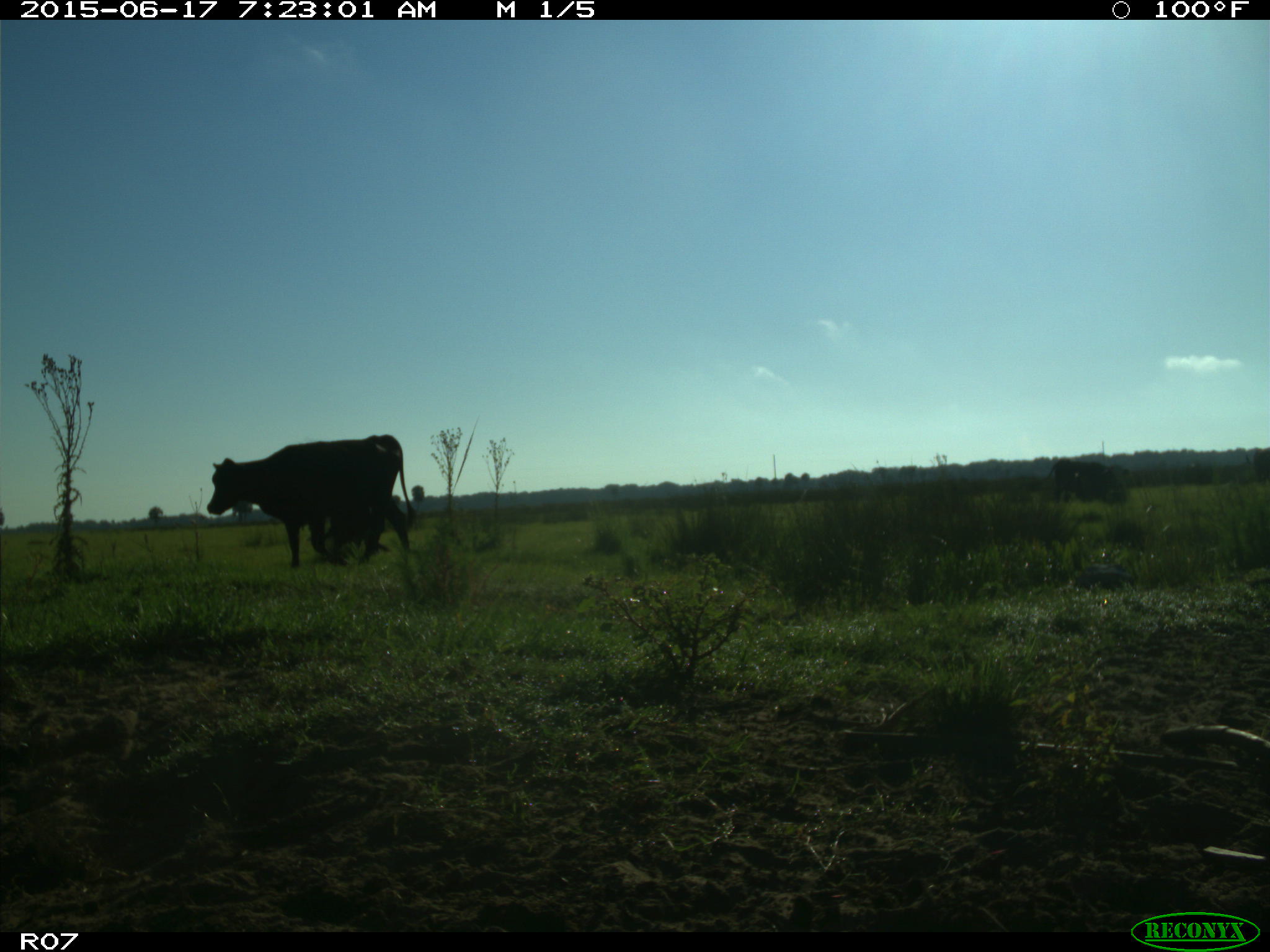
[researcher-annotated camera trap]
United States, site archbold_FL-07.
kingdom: Animalia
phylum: Chordata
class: Mammalia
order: Artiodactyla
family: Bovidae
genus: Bos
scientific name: Bos taurus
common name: domestic cow